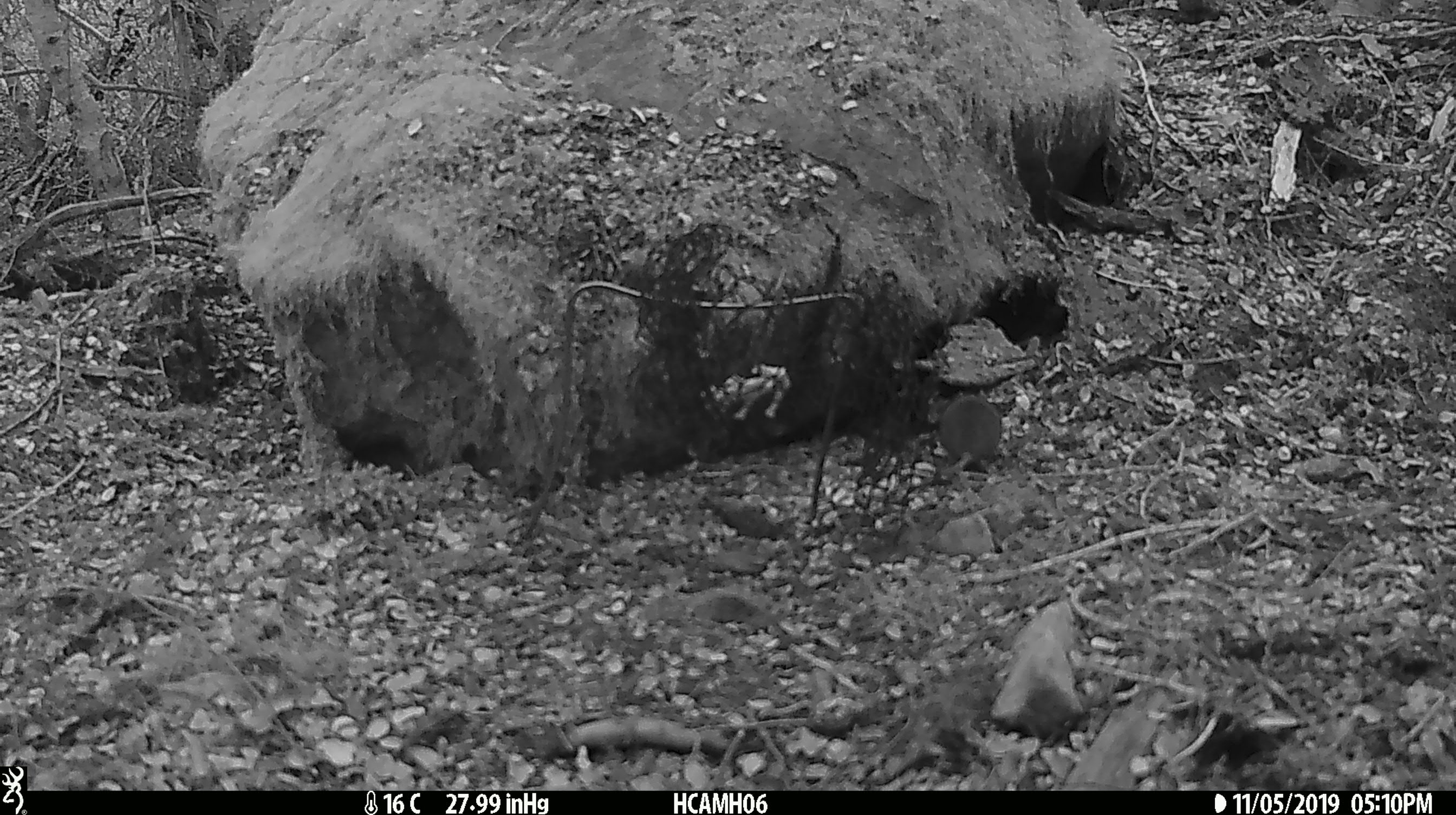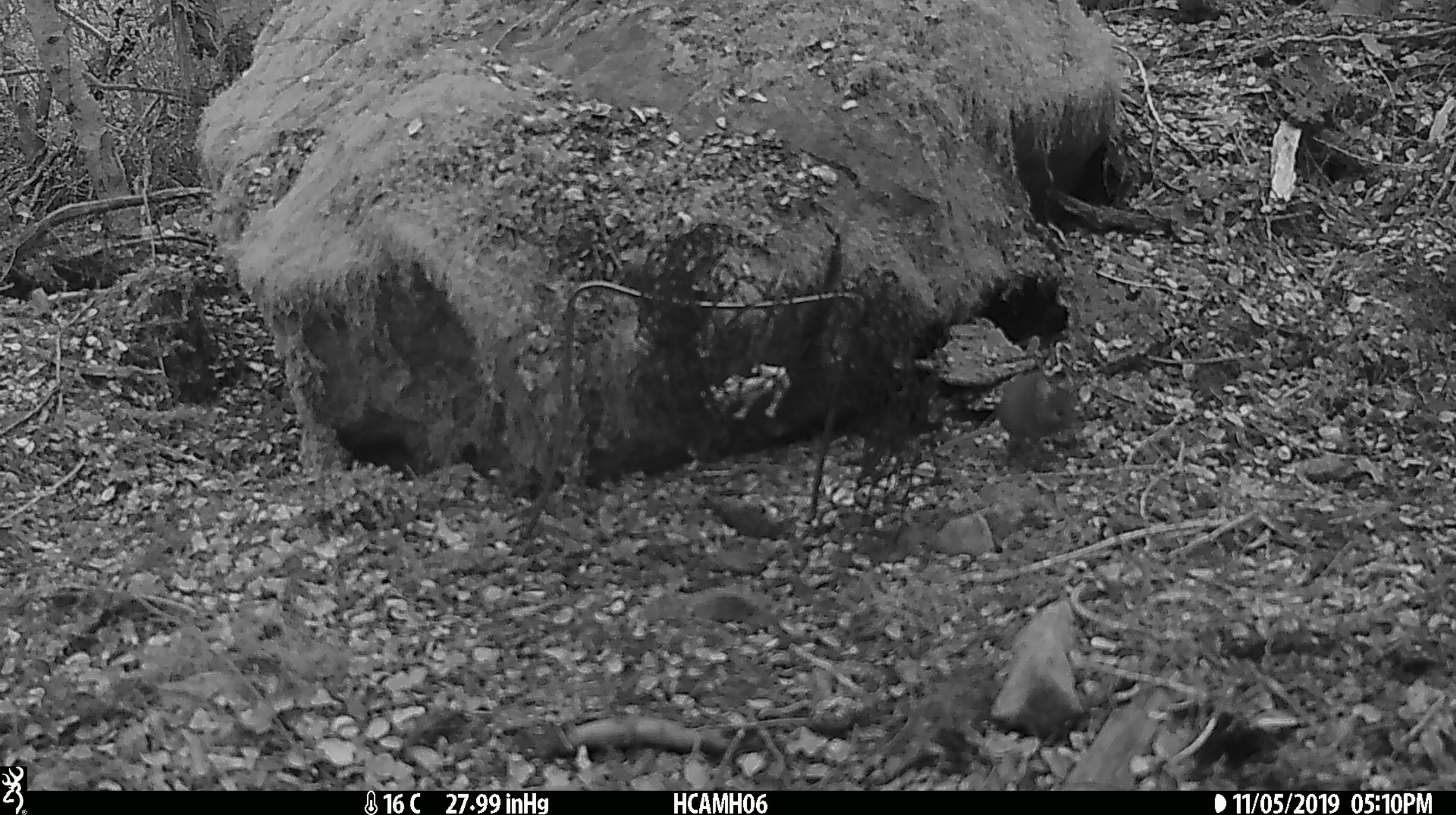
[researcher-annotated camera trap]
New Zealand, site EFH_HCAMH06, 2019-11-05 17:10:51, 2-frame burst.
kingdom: Animalia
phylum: Chordata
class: Mammalia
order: Rodentia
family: Muridae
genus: Mus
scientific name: Mus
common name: mouse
Mouse (Mus).